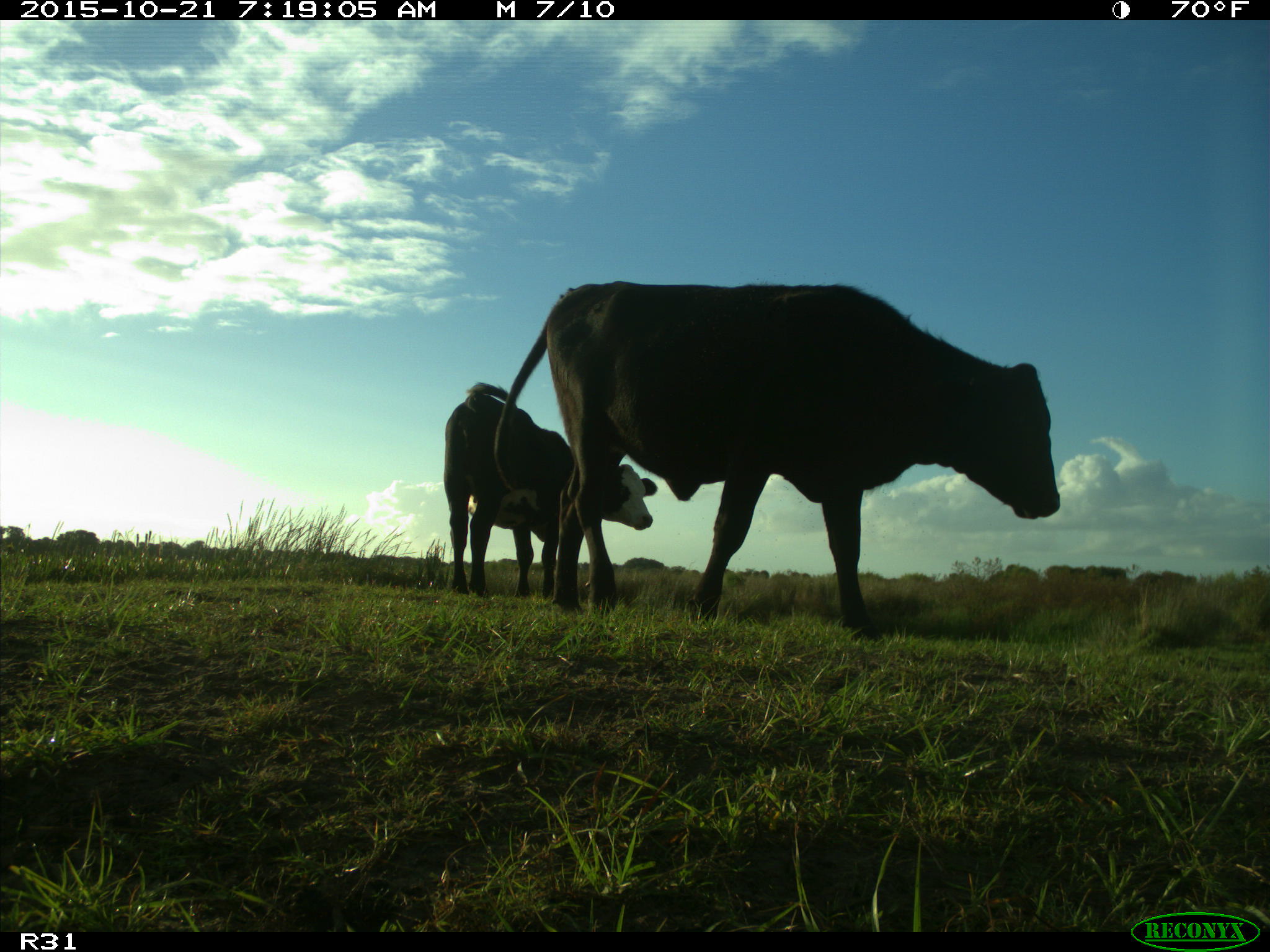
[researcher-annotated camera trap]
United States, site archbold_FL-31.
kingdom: Animalia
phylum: Chordata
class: Mammalia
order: Artiodactyla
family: Bovidae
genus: Bos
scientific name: Bos taurus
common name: domestic cow